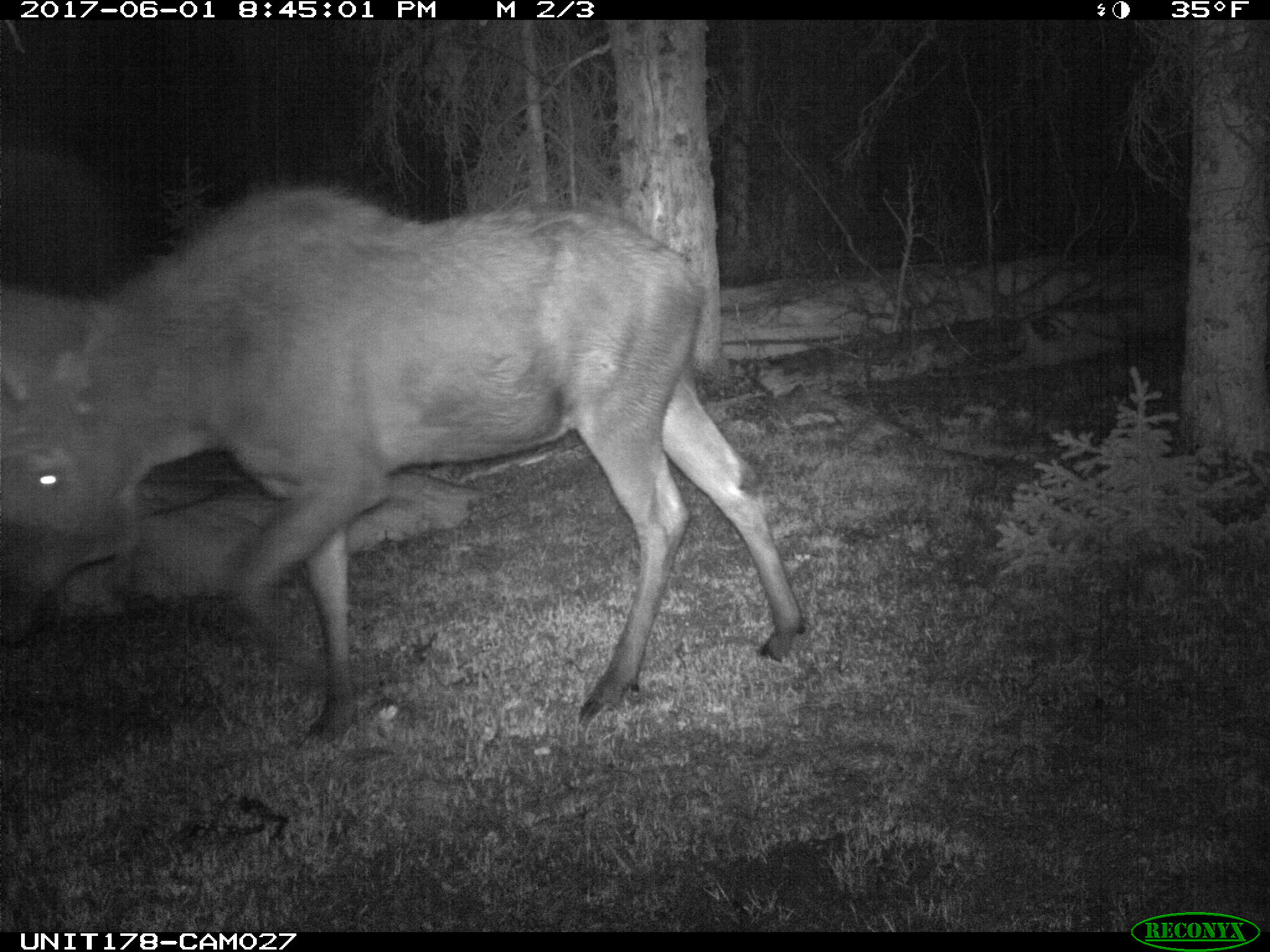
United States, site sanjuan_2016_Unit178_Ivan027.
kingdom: Animalia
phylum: Chordata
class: Mammalia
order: Artiodactyla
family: Cervidae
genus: Alces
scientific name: Alces alces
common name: moose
Alces alces (moose).